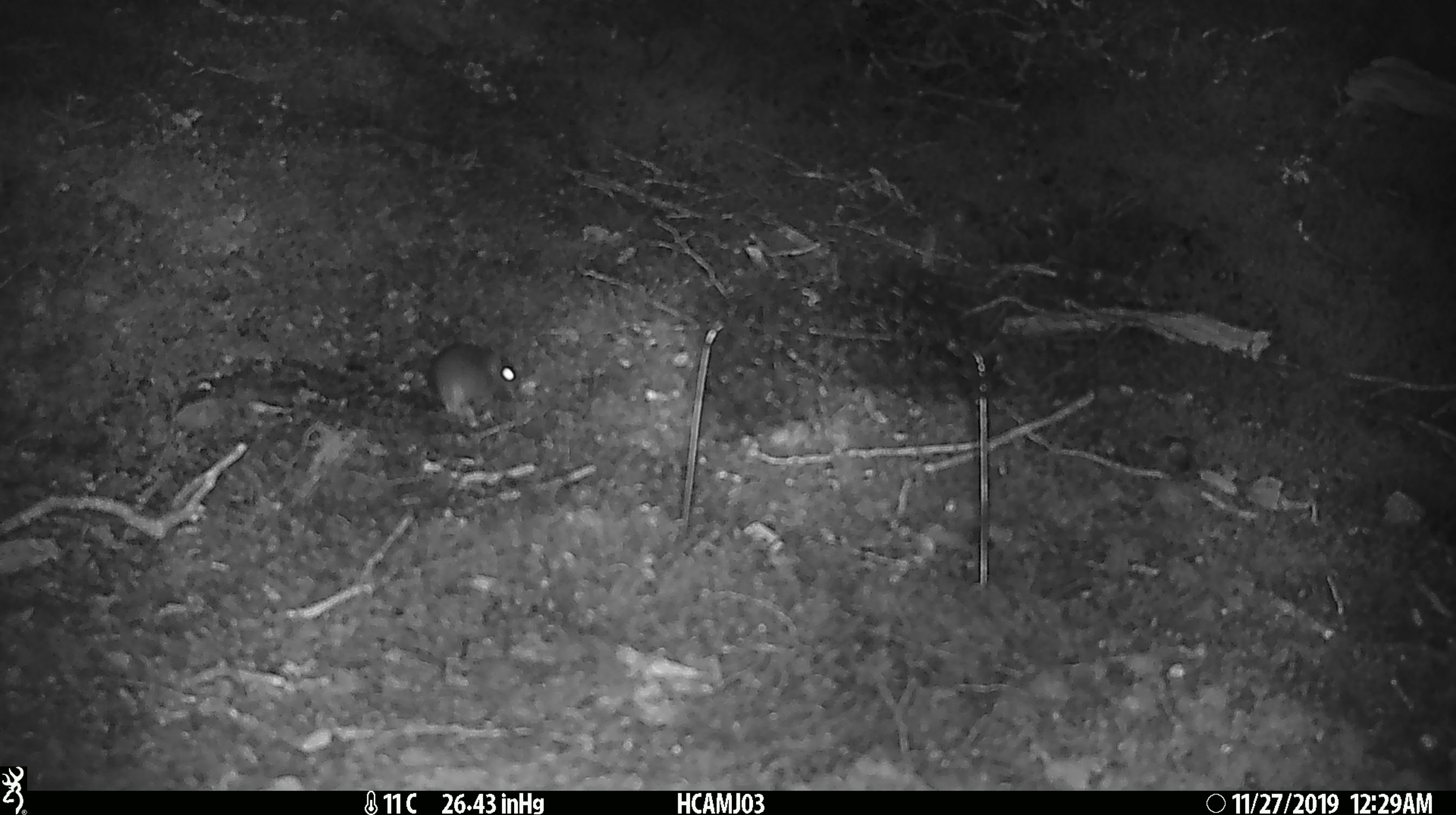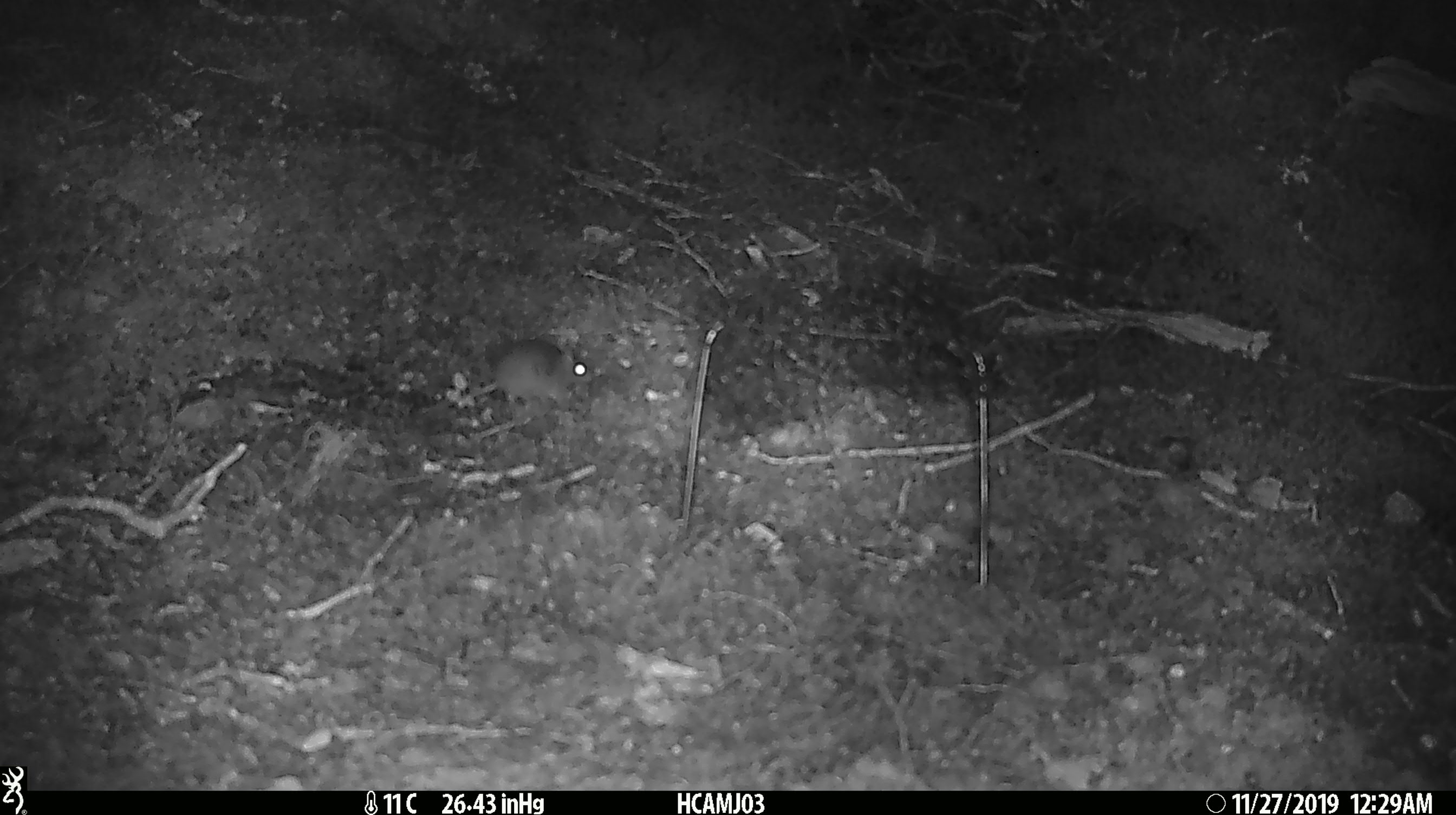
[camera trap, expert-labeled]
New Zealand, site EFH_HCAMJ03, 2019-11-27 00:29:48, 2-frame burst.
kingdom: Animalia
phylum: Chordata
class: Mammalia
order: Rodentia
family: Muridae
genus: Mus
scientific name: Mus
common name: mouse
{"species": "mouse (Mus)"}